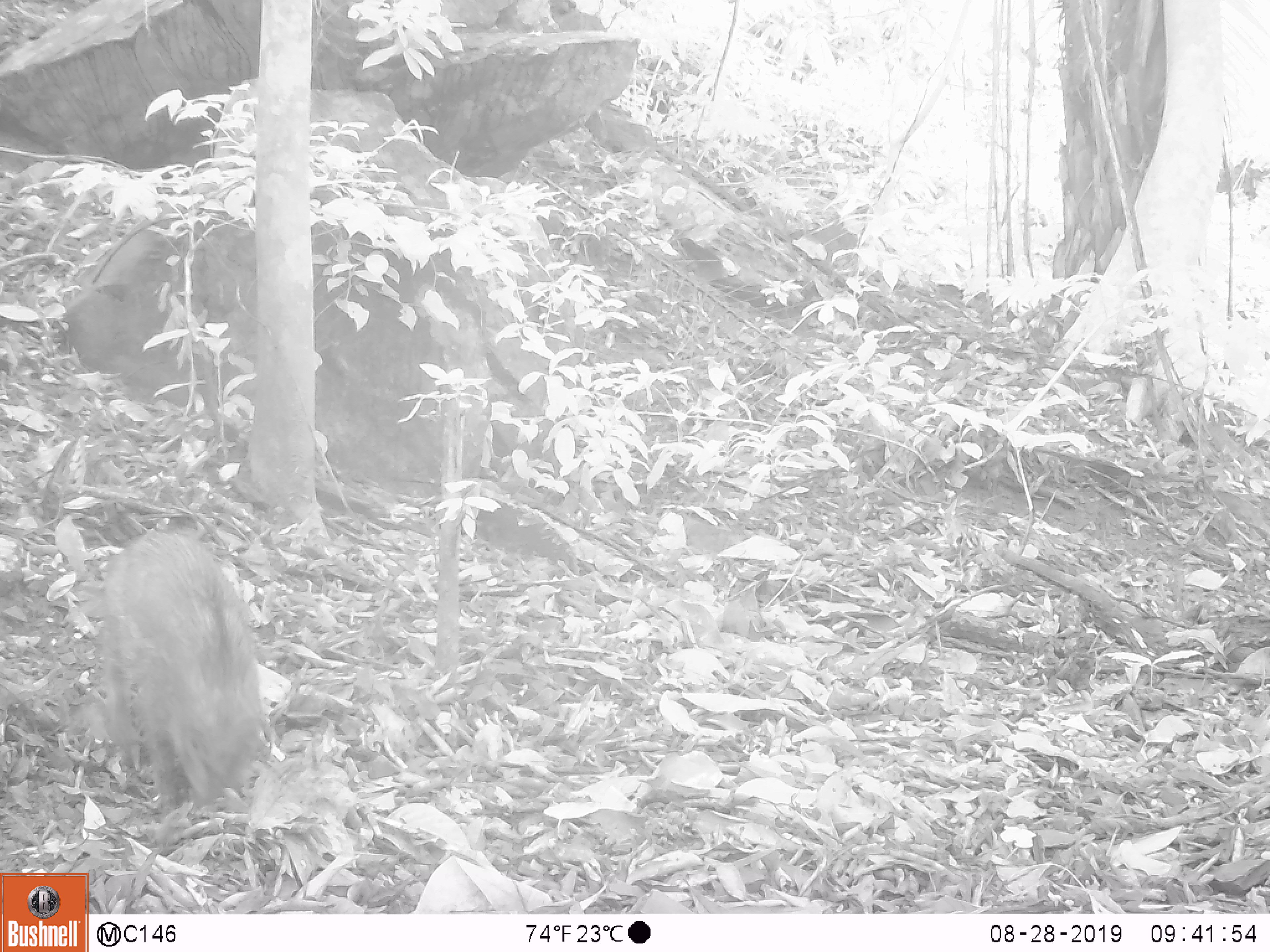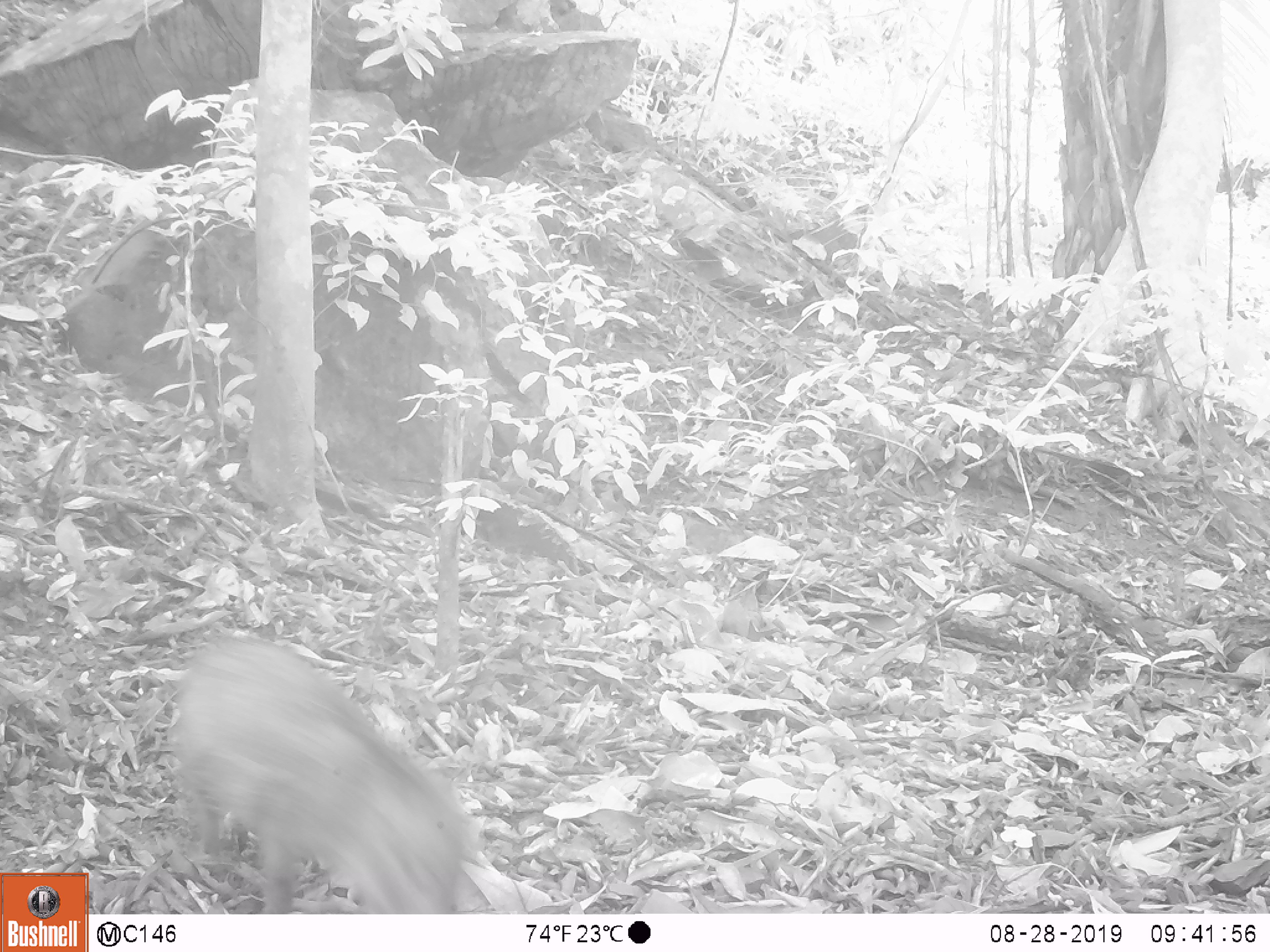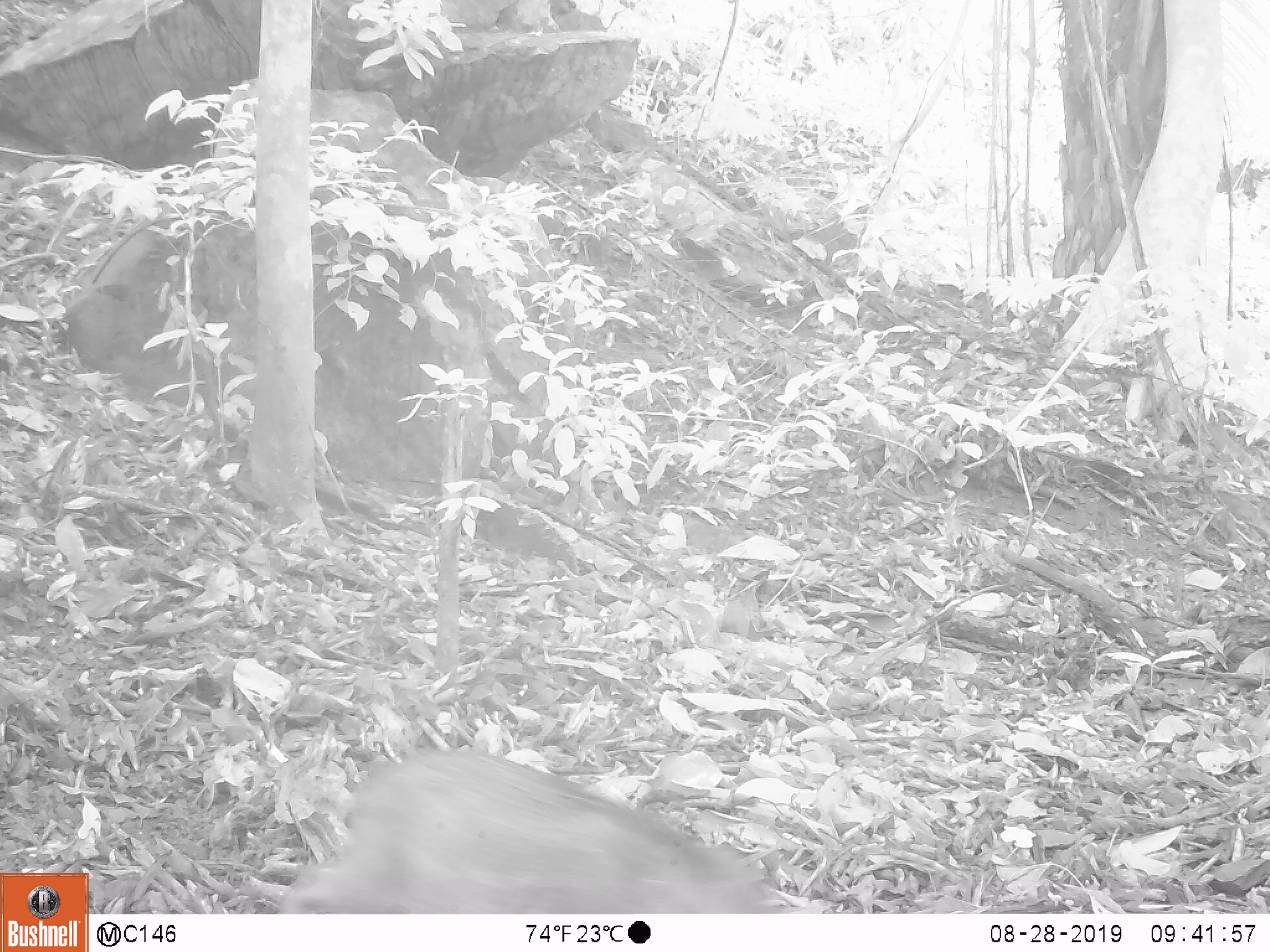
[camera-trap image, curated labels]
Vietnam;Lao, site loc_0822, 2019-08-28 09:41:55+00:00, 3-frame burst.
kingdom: Animalia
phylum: Chordata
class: Mammalia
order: Artiodactyla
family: Suidae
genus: Sus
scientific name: Sus scrofa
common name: eurasian wild pig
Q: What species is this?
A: Eurasian wild pig (Sus scrofa).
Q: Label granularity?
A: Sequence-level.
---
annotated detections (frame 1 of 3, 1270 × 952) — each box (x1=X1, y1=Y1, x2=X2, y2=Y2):
eurasian wild pig: (x1=88, y1=522, x2=274, y2=813)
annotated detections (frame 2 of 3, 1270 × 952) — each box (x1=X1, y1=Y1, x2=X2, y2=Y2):
eurasian wild pig: (x1=163, y1=624, x2=490, y2=913)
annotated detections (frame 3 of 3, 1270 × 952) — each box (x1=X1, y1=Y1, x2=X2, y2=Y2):
eurasian wild pig: (x1=273, y1=742, x2=797, y2=913)